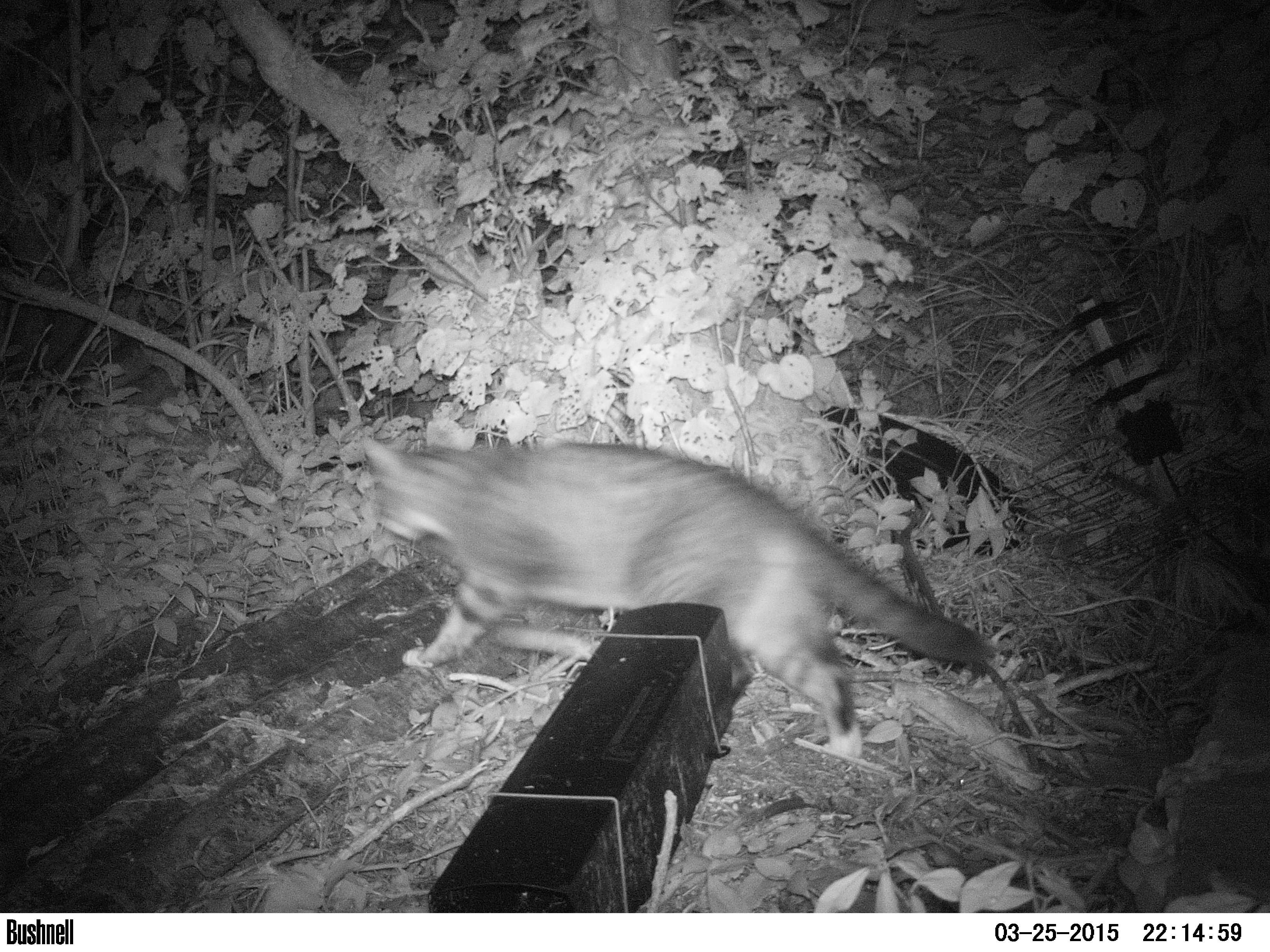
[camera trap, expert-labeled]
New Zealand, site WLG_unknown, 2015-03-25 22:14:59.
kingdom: Animalia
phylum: Chordata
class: Mammalia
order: Carnivora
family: Felidae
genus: Felis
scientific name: Felis catus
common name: domestic cat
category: cat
Cat (domestic cat) (Felis catus).